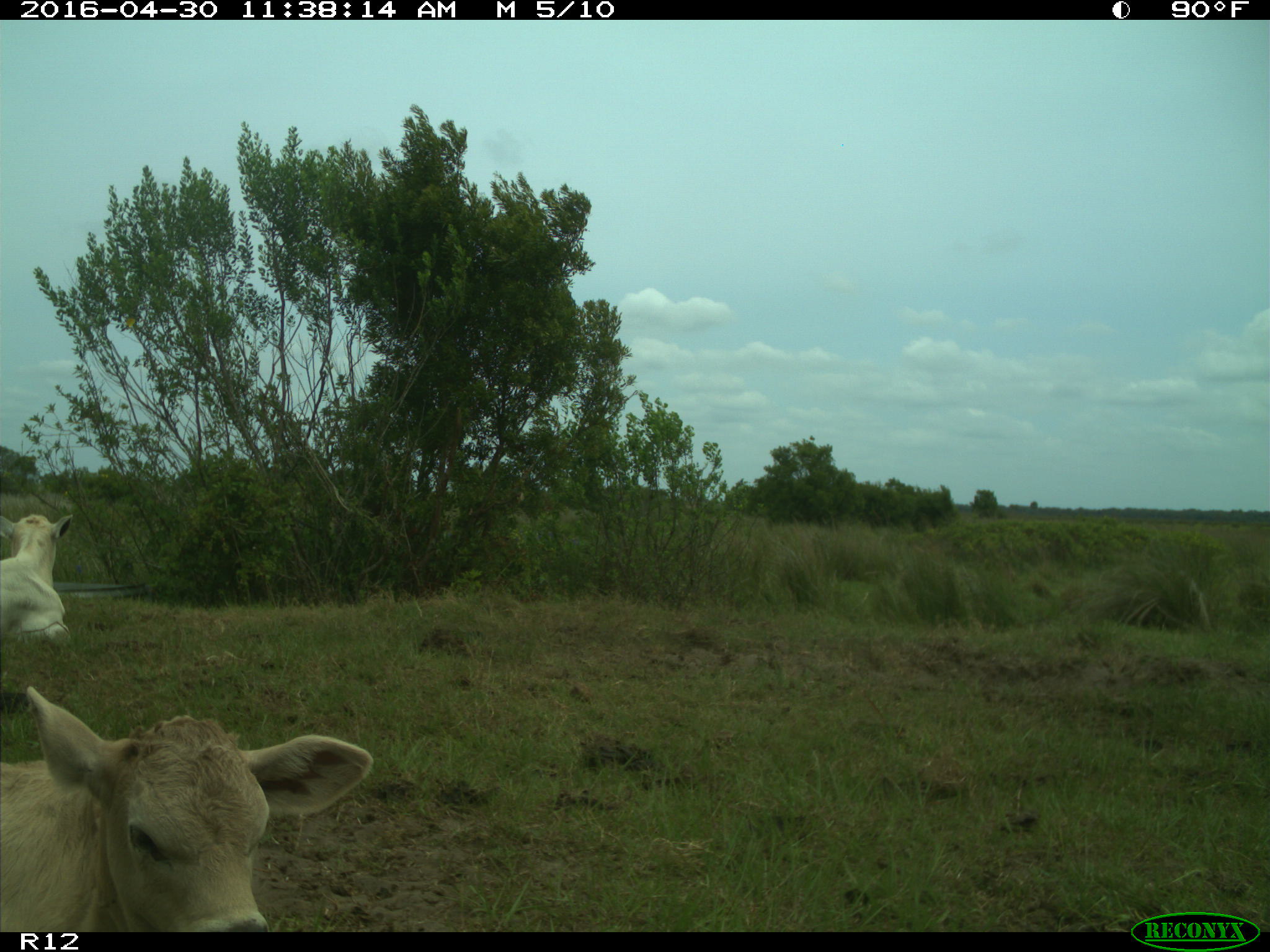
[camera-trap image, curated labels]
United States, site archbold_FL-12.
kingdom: Animalia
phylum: Chordata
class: Mammalia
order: Artiodactyla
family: Bovidae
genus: Bos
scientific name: Bos taurus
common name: domestic cow